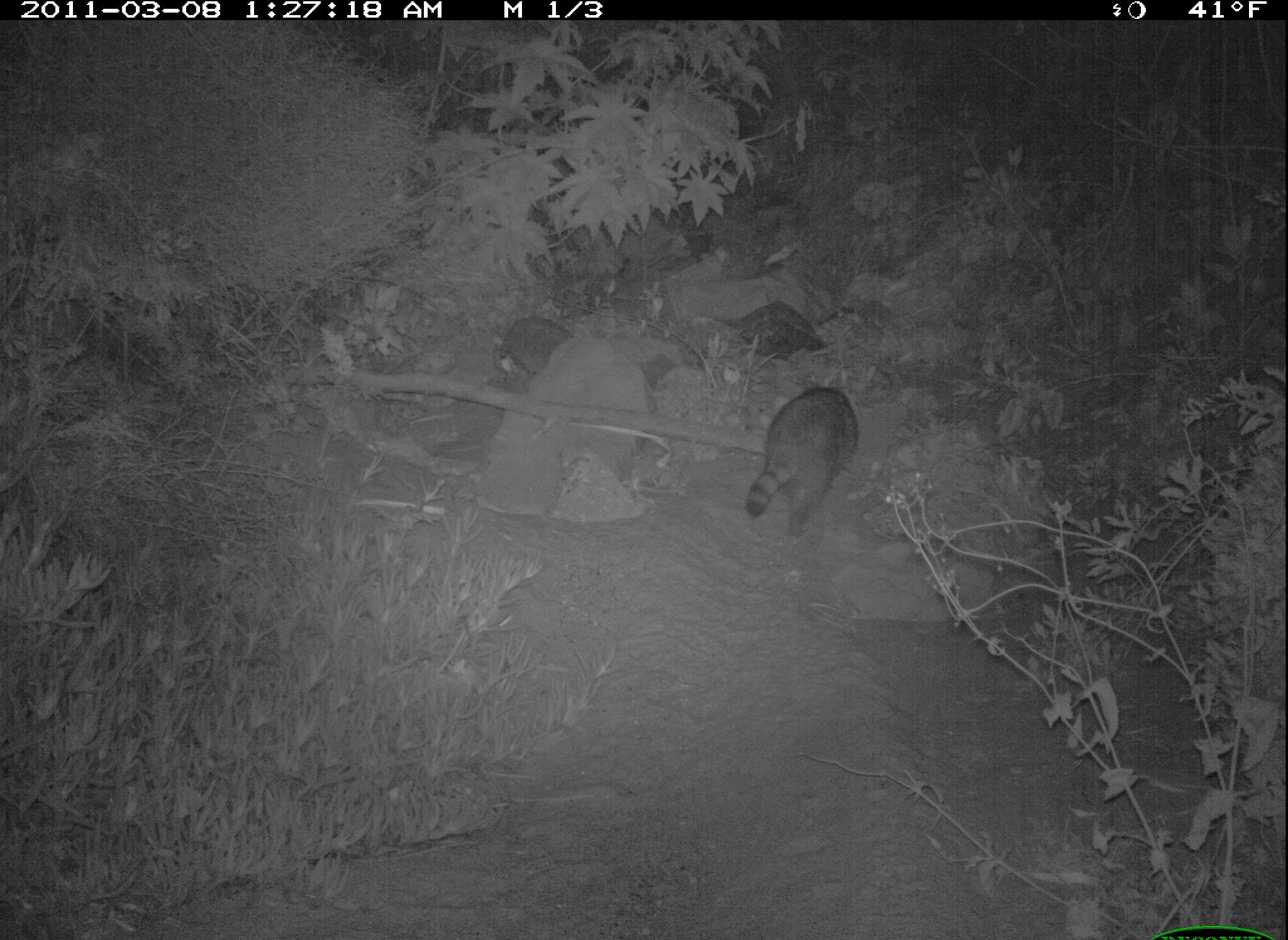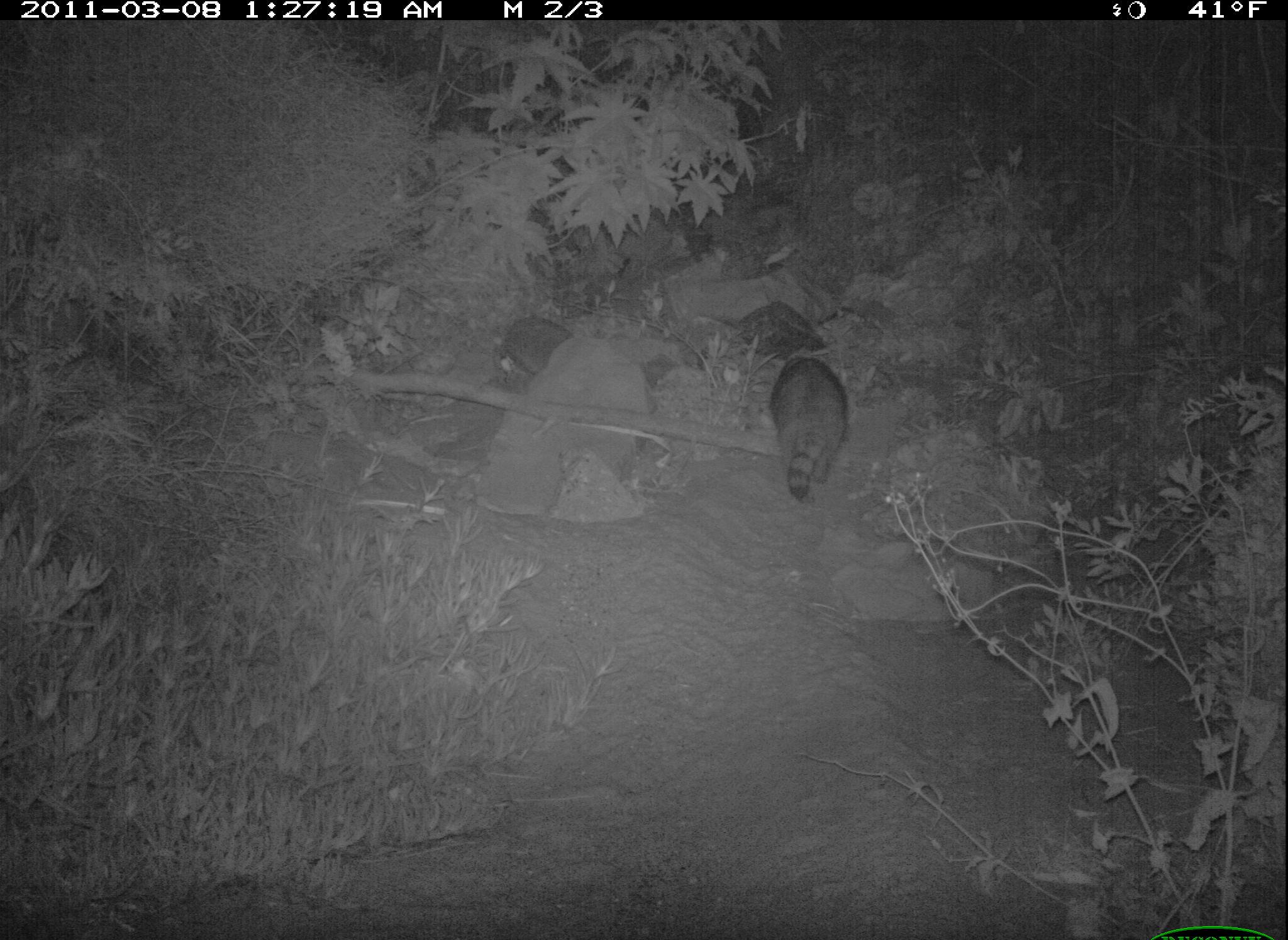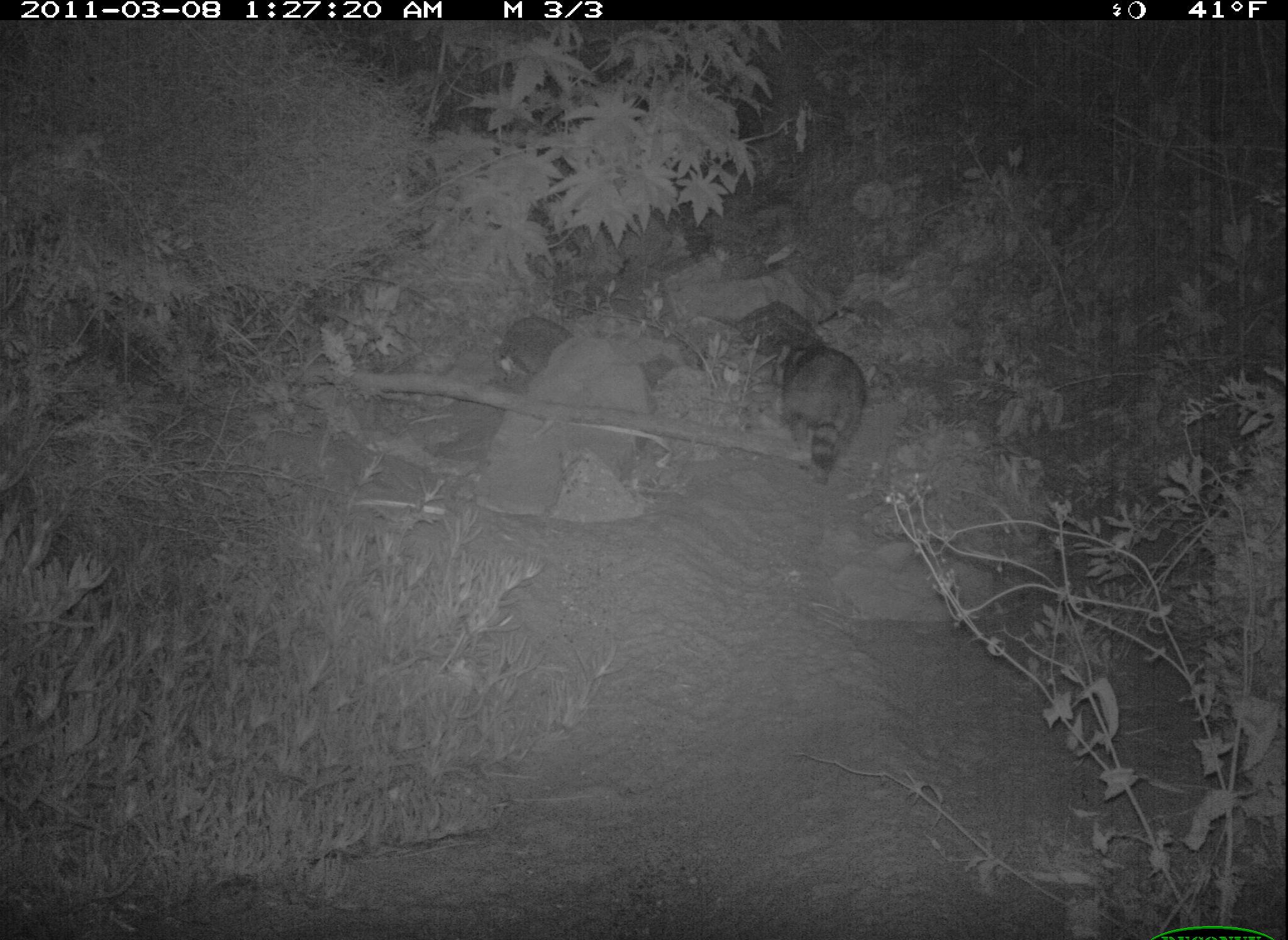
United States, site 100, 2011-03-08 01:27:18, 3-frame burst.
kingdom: Animalia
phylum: Chordata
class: Mammalia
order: Carnivora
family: Procyonidae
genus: Procyon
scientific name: Procyon lotor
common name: raccoon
Raccoon (Procyon lotor).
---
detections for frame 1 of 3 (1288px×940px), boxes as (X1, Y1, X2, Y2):
raccoon: (729, 361, 889, 541)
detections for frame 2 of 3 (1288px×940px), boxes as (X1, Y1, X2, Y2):
raccoon: (768, 343, 865, 503)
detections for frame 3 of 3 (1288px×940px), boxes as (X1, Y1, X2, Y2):
raccoon: (765, 324, 876, 491)